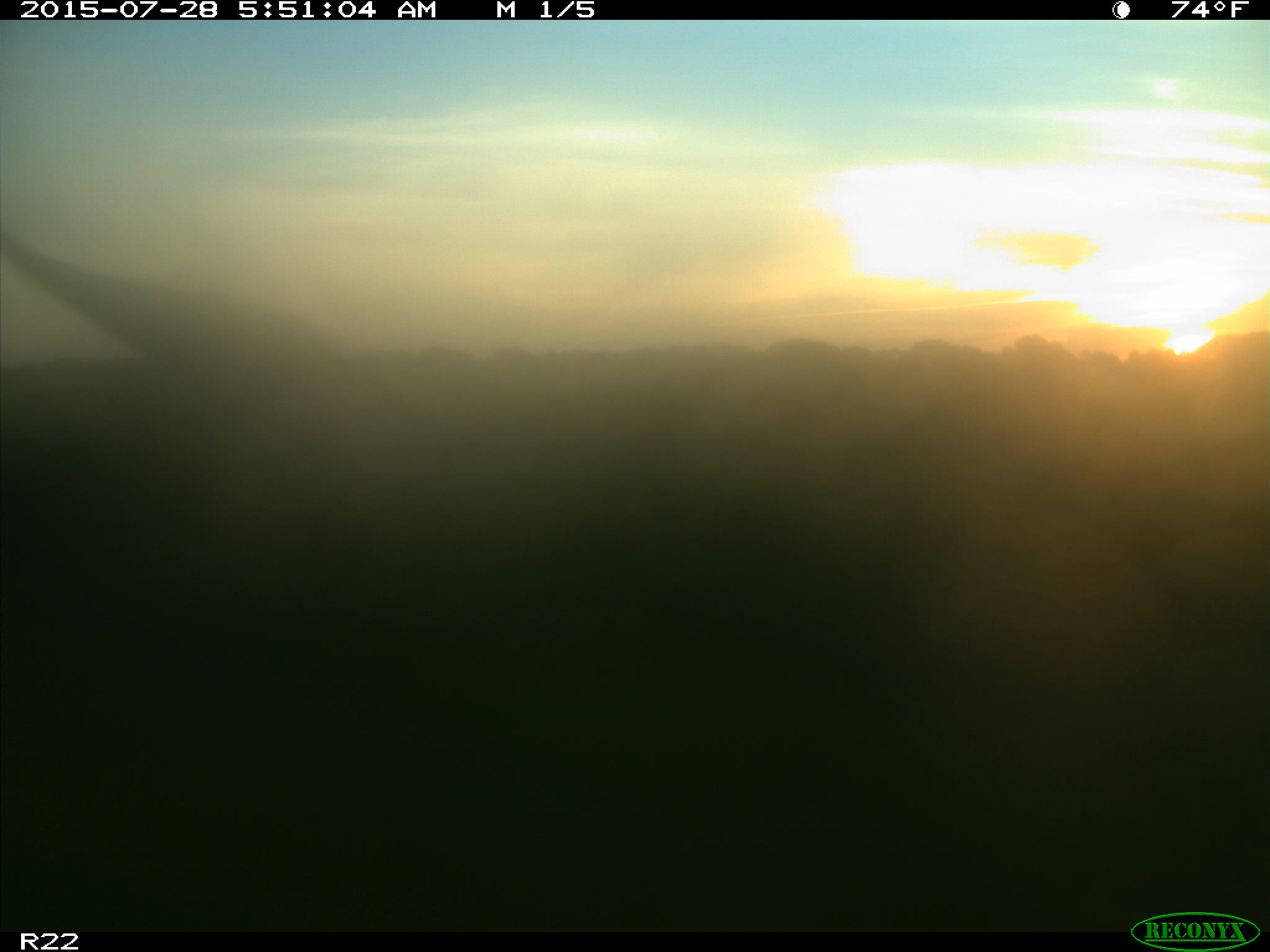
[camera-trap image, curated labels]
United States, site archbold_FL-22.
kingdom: Animalia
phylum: Chordata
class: Mammalia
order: Artiodactyla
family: Bovidae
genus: Bos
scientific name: Bos taurus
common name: domestic cow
Bos taurus (domestic cow).